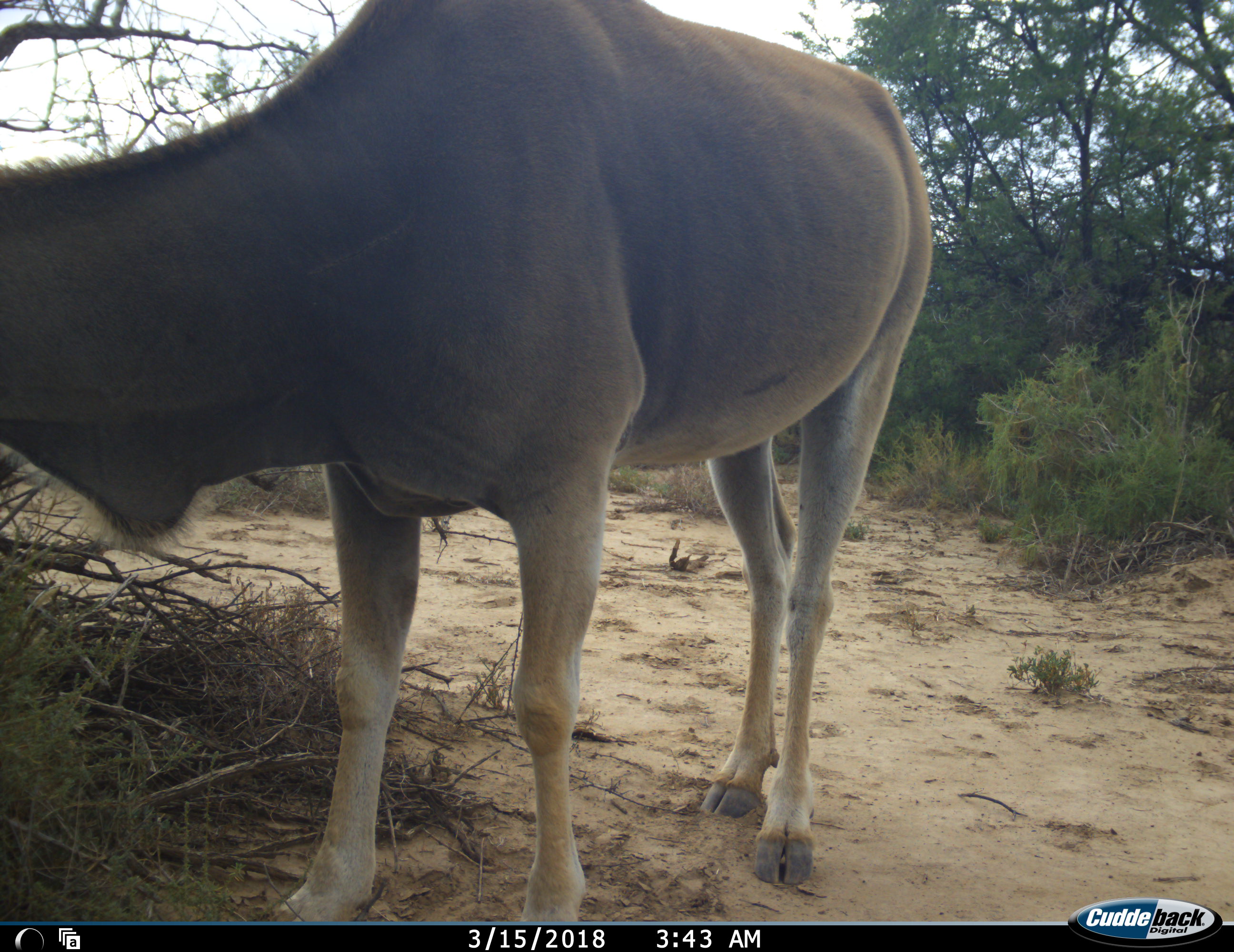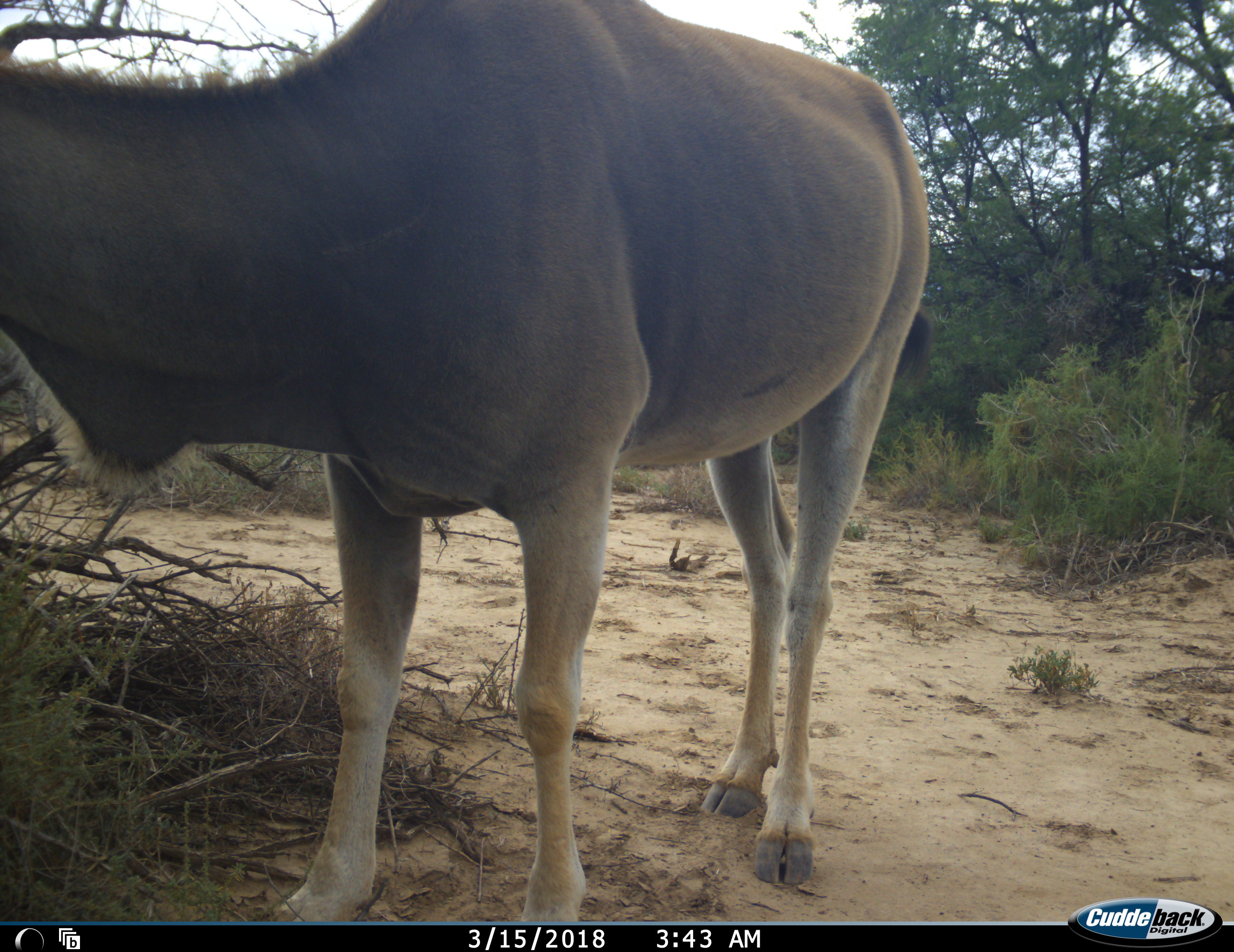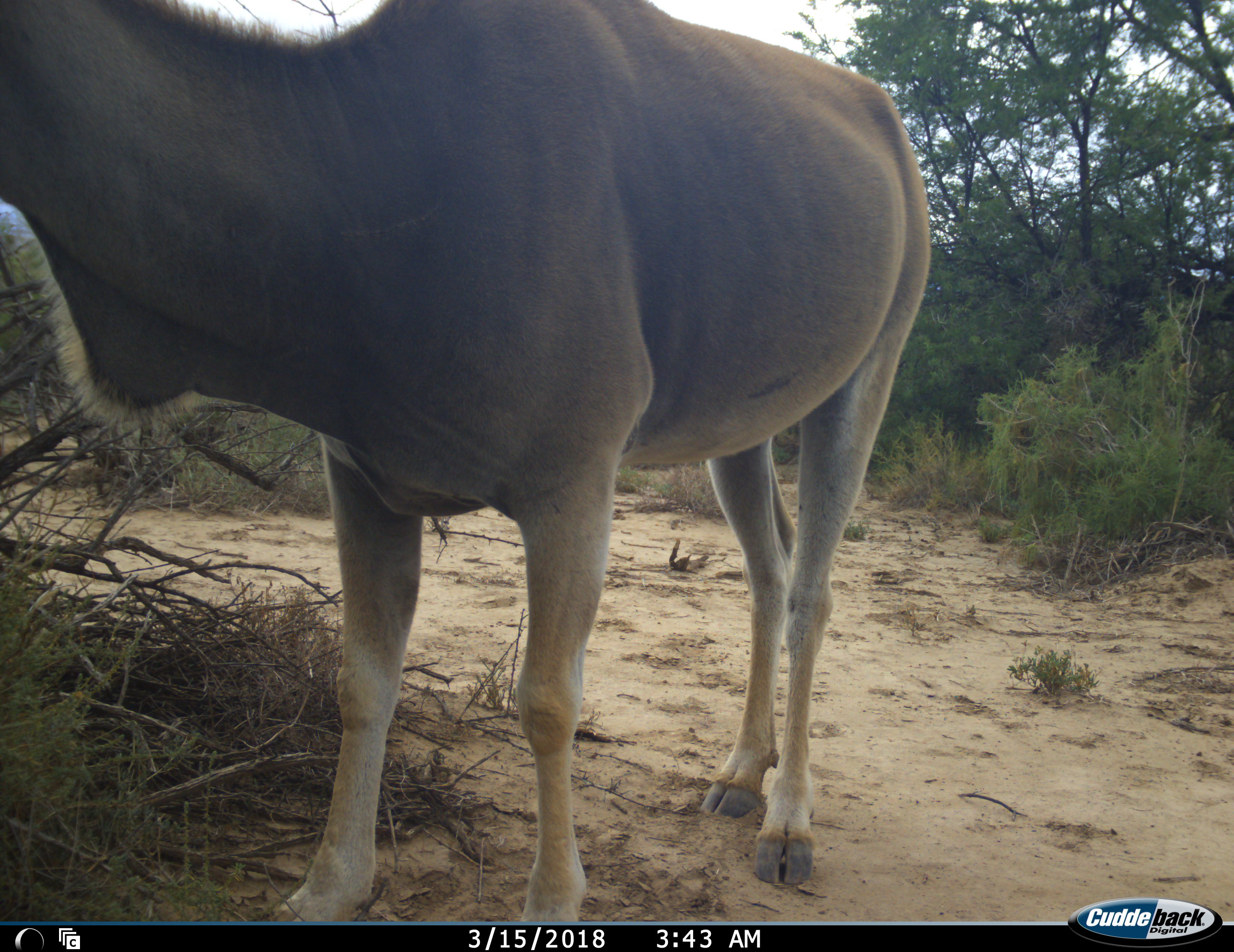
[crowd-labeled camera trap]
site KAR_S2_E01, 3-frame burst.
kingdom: Animalia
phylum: Chordata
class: Mammalia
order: Artiodactyla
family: Bovidae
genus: Tragelaphus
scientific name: Tragelaphus oryx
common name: eland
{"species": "eland (Tragelaphus oryx)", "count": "1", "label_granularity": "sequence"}